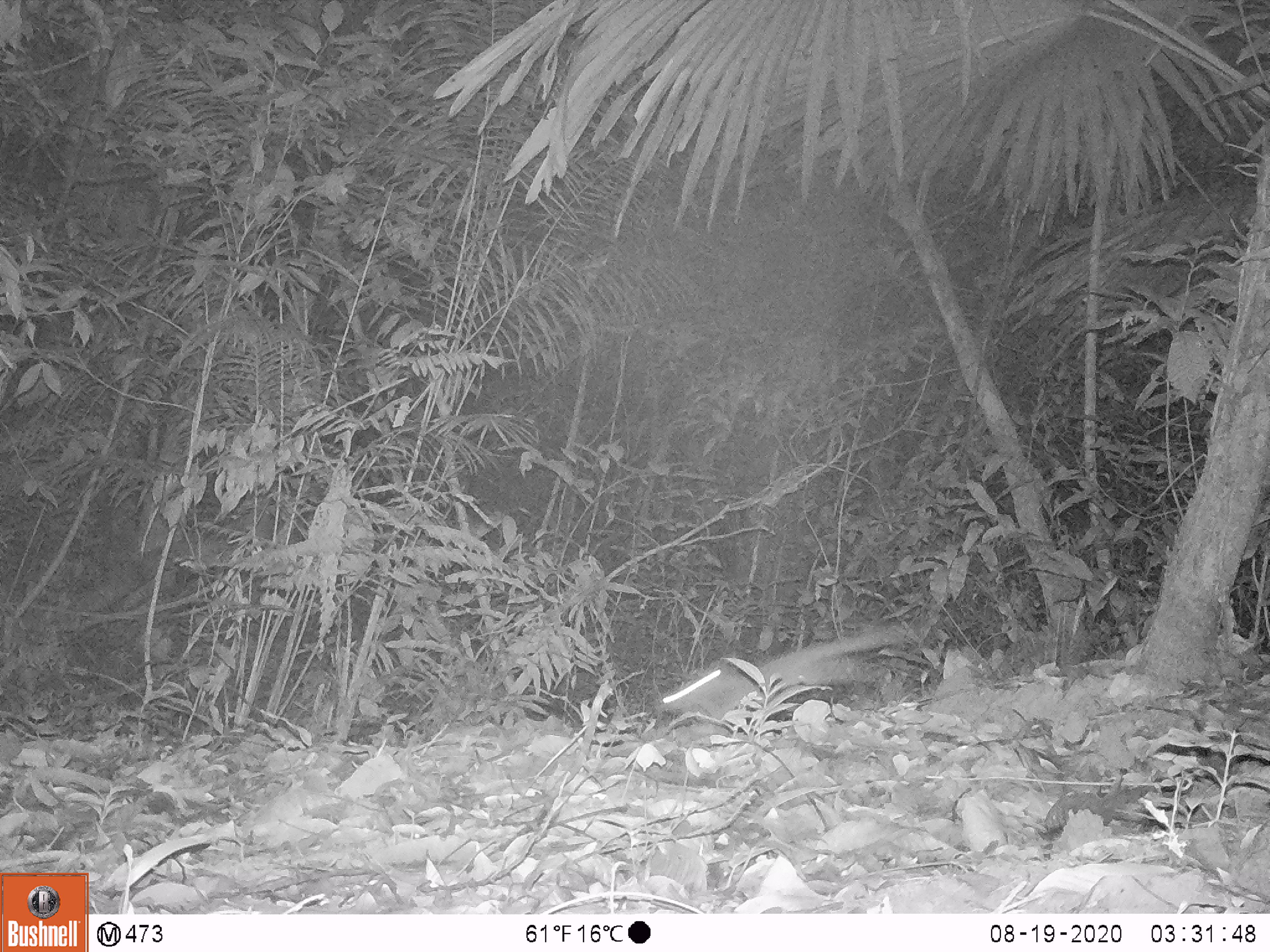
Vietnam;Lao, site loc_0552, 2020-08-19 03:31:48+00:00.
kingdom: Animalia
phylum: Chordata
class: Mammalia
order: Carnivora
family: Mustelidae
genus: Melogale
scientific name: Melogale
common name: ferret badger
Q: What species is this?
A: Ferret badger (Melogale).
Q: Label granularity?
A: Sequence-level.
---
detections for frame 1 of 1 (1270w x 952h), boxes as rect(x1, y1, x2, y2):
ferret badger: rect(662, 627, 900, 719)